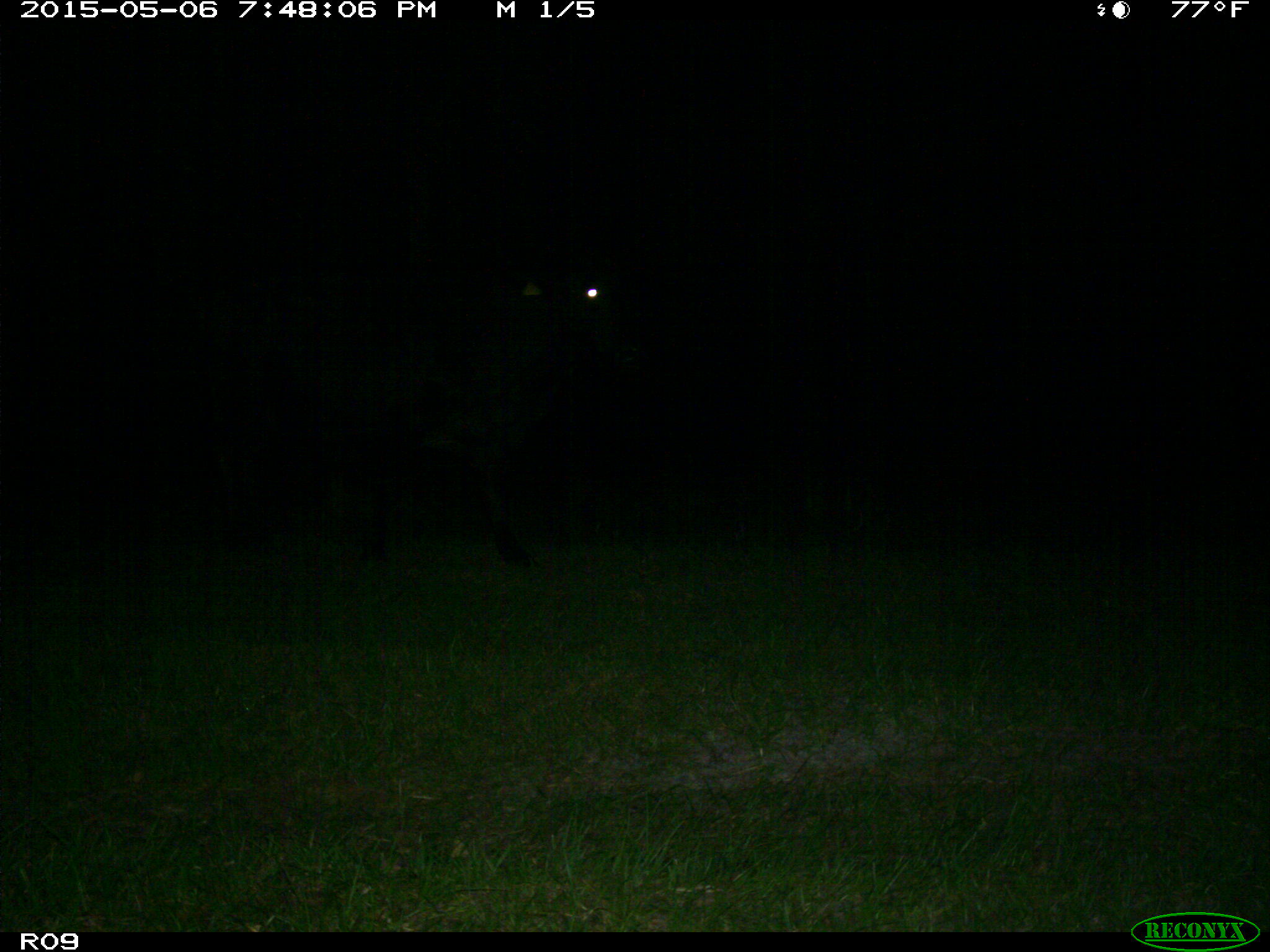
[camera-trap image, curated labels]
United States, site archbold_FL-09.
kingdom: Animalia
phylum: Chordata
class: Mammalia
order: Artiodactyla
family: Bovidae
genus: Bos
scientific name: Bos taurus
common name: domestic cow